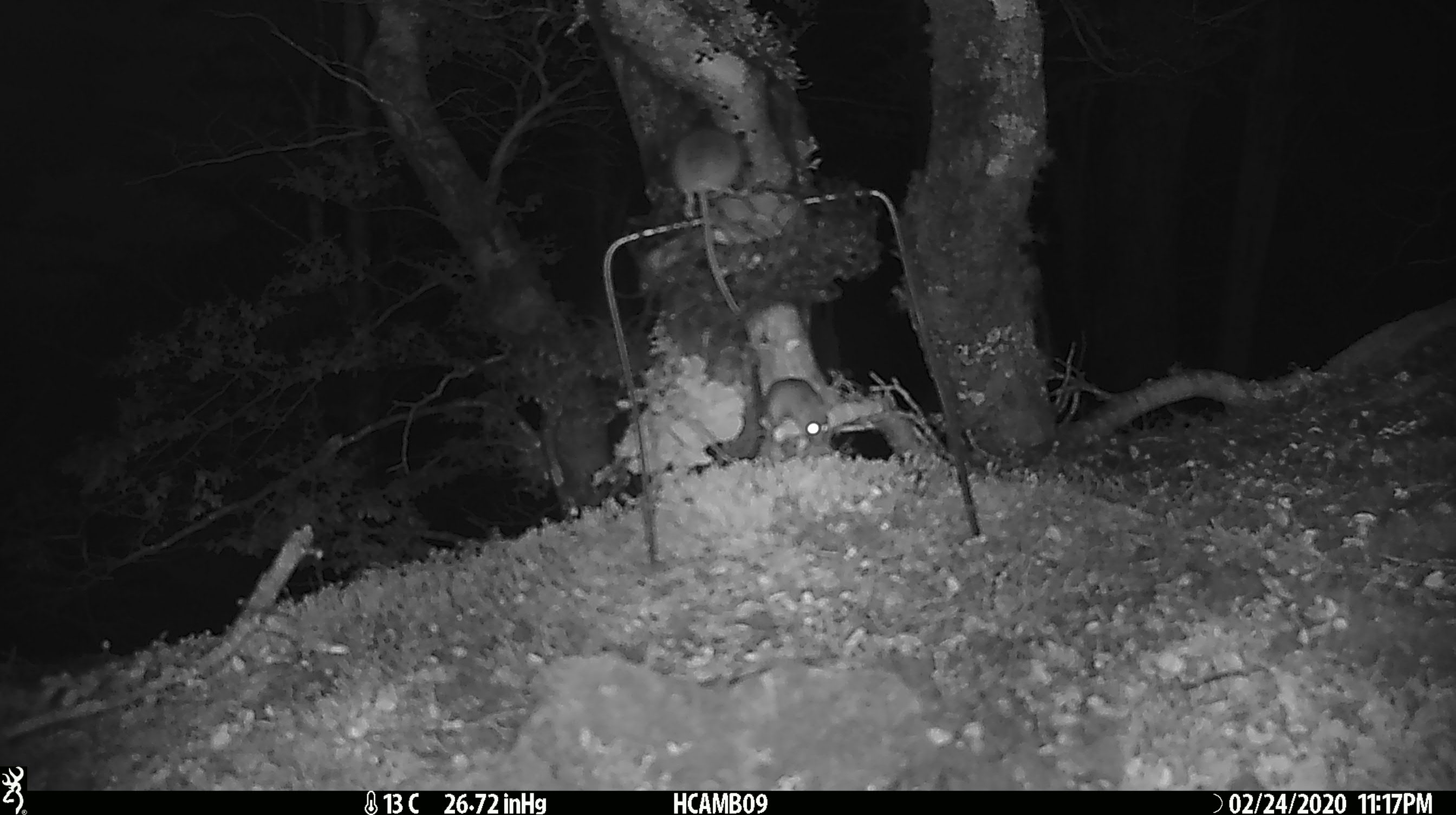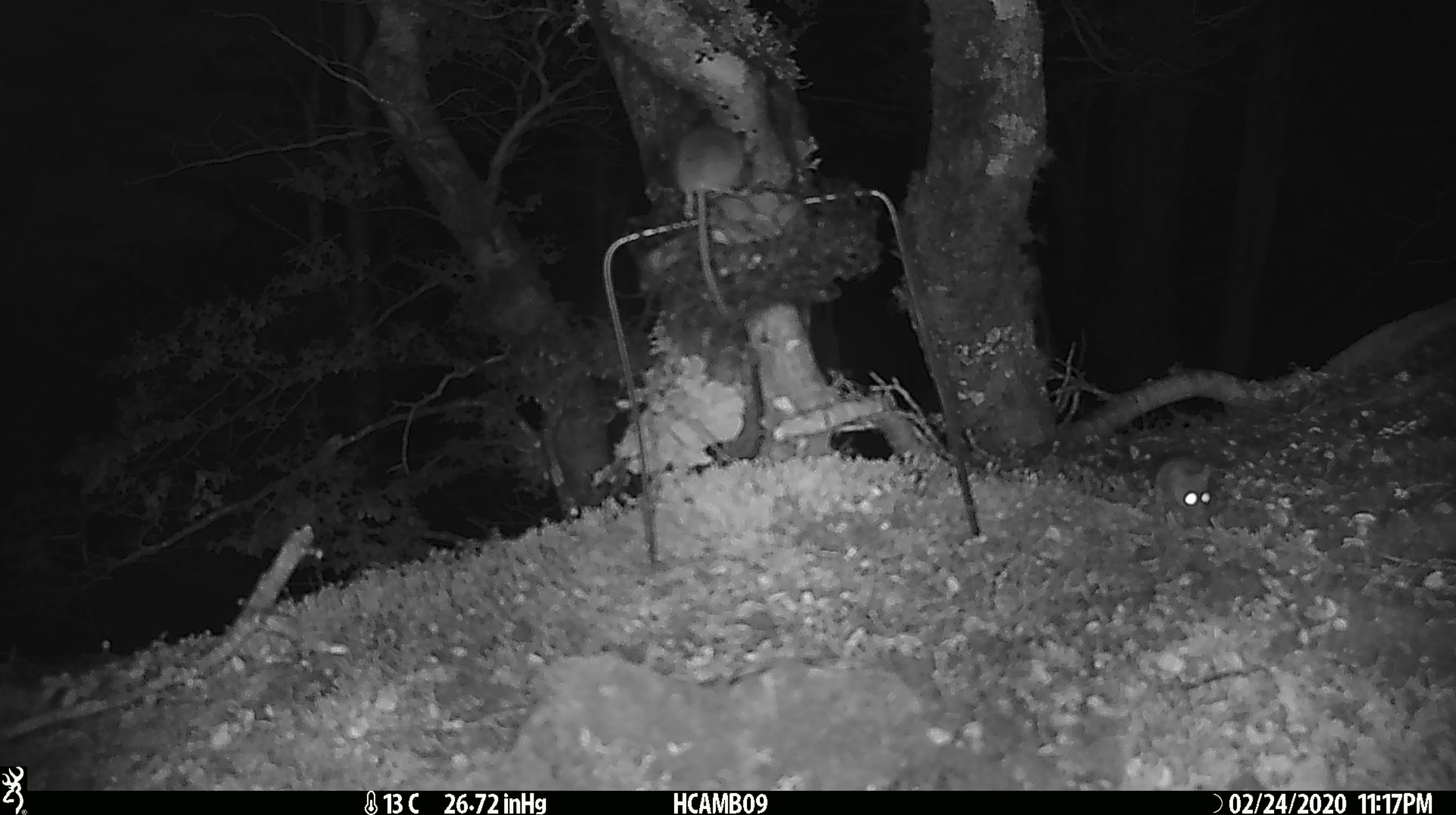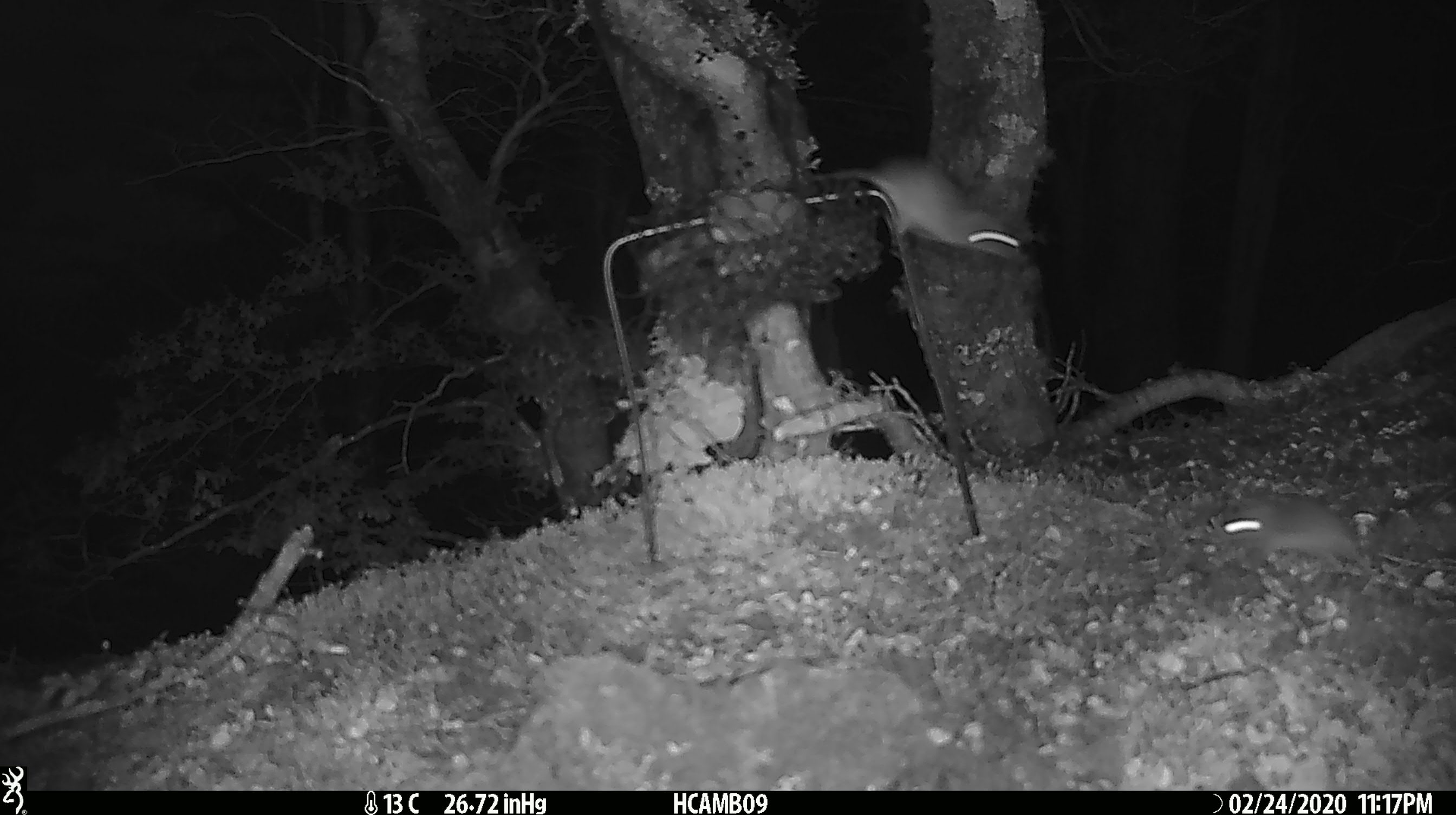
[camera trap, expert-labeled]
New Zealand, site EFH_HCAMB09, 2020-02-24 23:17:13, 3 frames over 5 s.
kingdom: Animalia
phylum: Chordata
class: Mammalia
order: Rodentia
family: Muridae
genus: Mus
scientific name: Mus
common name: mouse